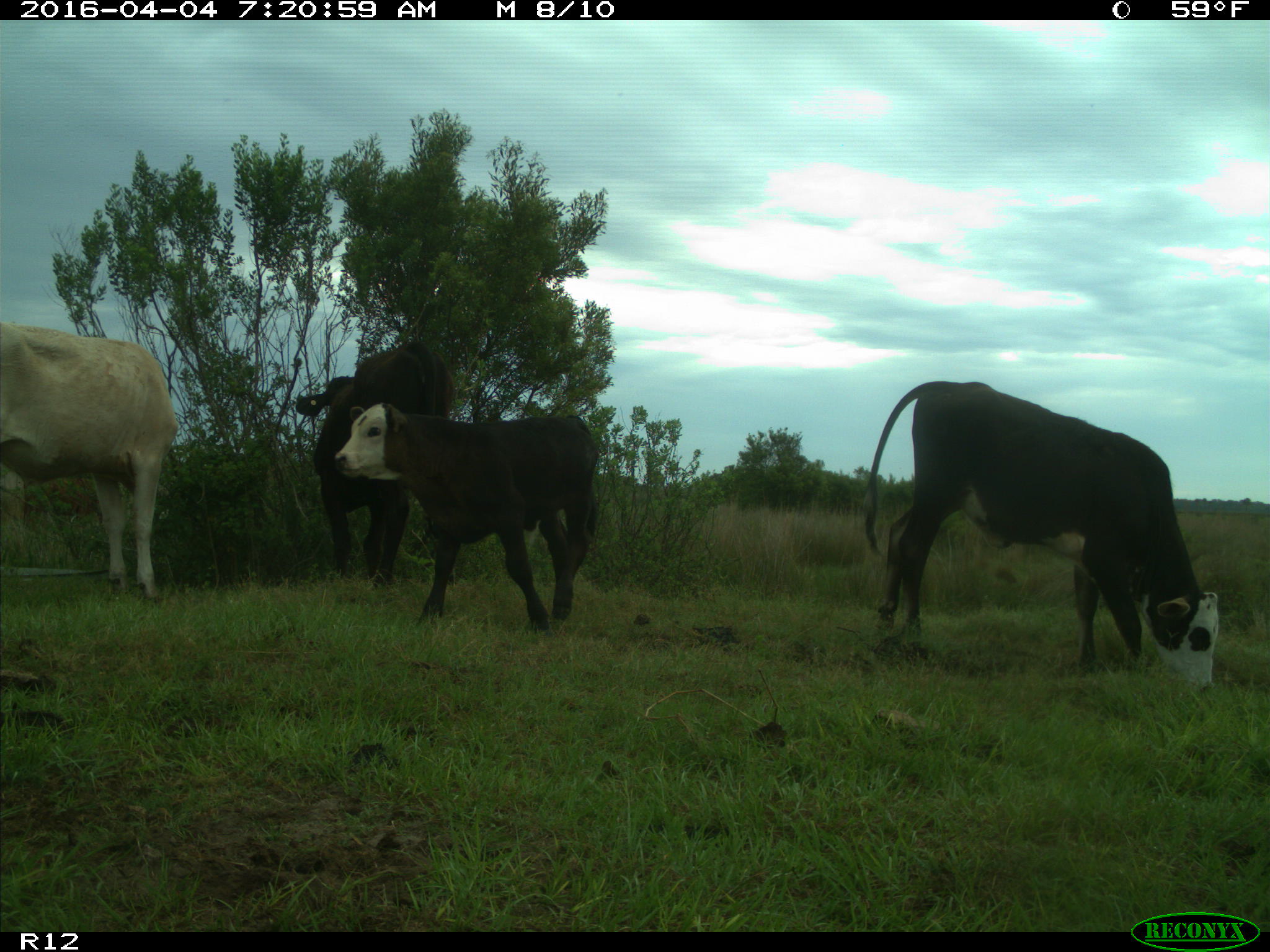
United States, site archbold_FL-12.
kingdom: Animalia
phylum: Chordata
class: Mammalia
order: Artiodactyla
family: Bovidae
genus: Bos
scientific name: Bos taurus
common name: domestic cow